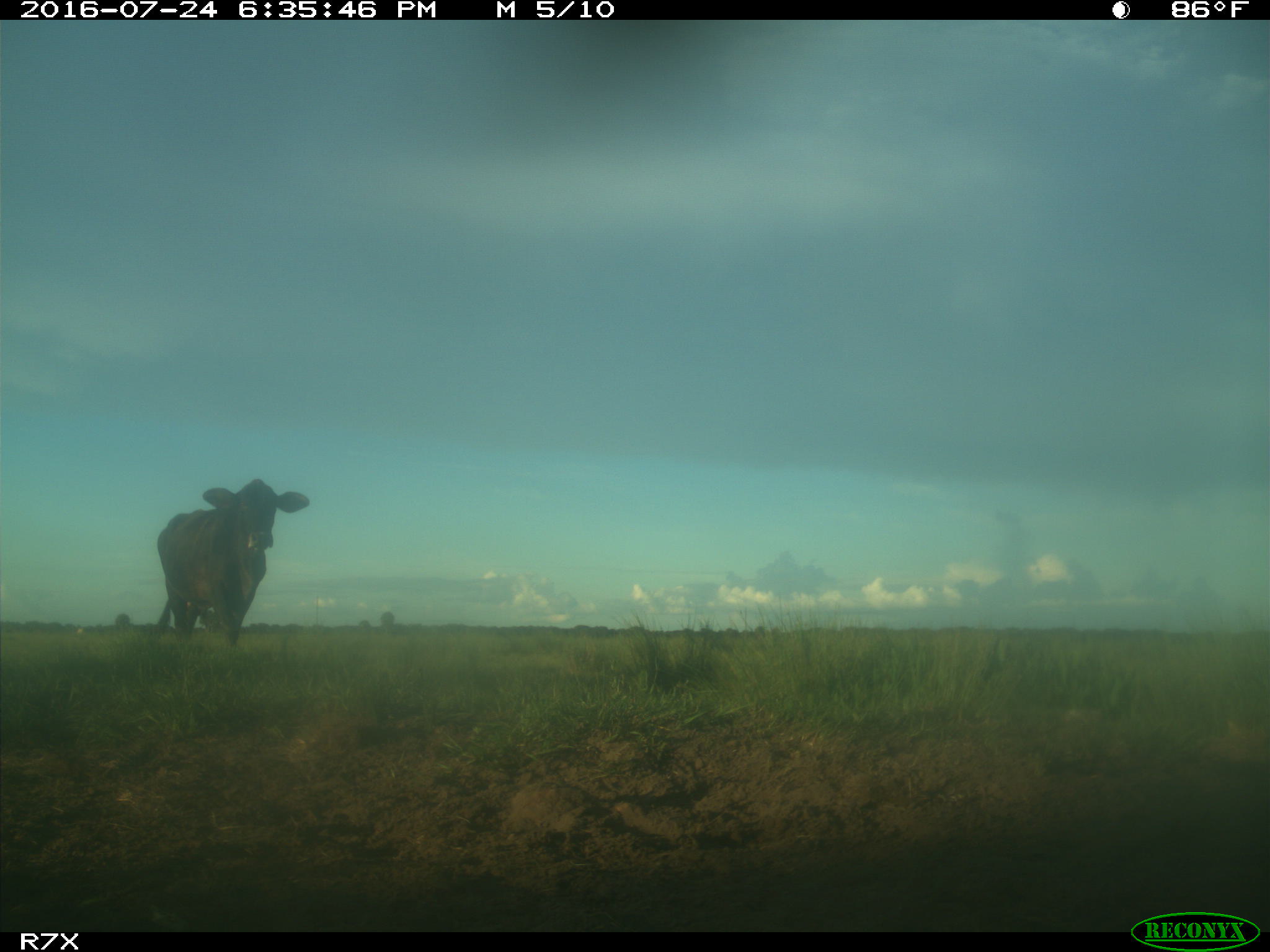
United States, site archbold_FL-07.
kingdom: Animalia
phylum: Chordata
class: Mammalia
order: Artiodactyla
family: Bovidae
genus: Bos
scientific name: Bos taurus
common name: domestic cow